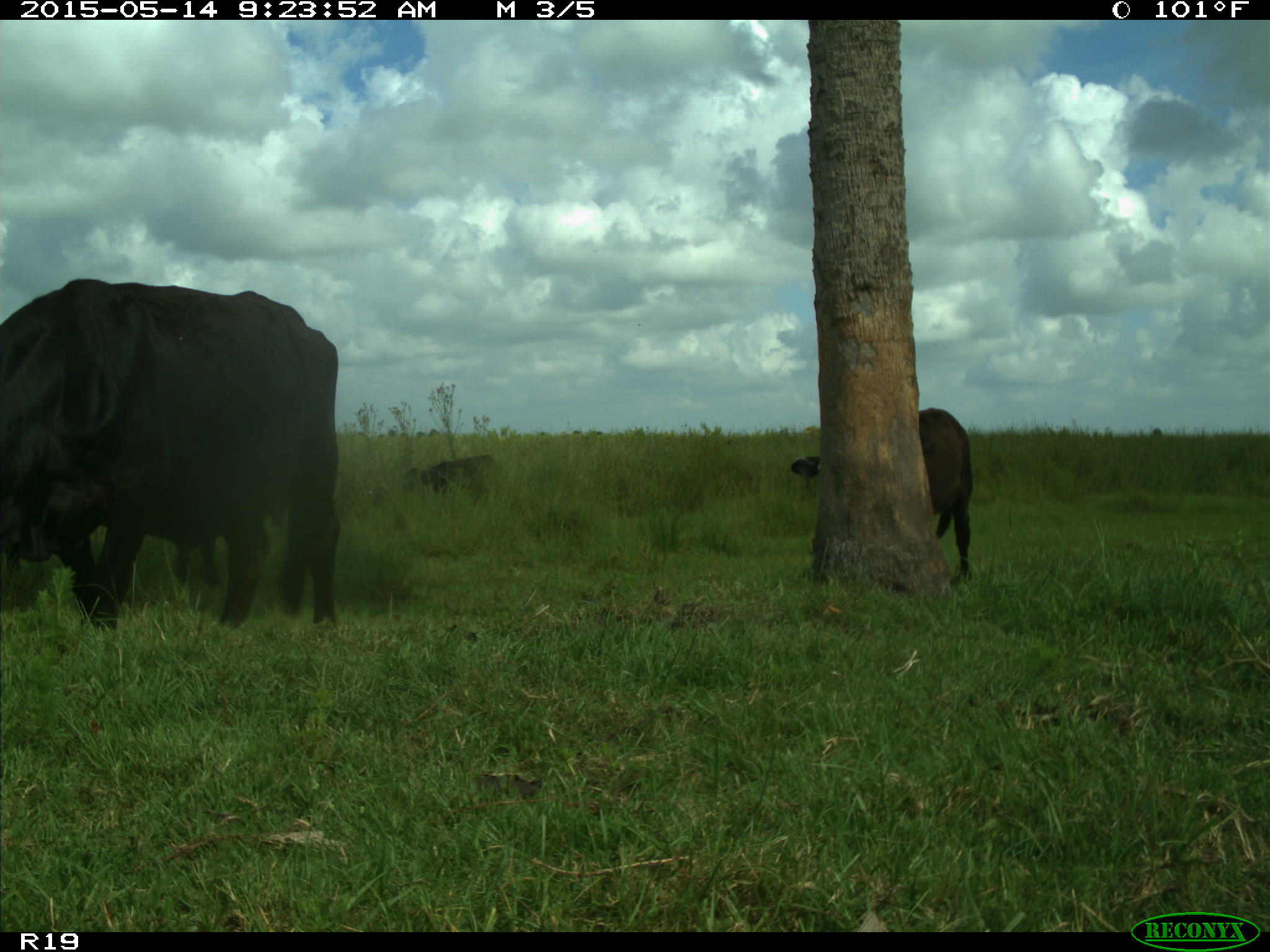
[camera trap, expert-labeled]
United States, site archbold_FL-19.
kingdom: Animalia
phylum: Chordata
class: Mammalia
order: Artiodactyla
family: Bovidae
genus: Bos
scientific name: Bos taurus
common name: domestic cow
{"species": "Bos taurus (domestic cow)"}